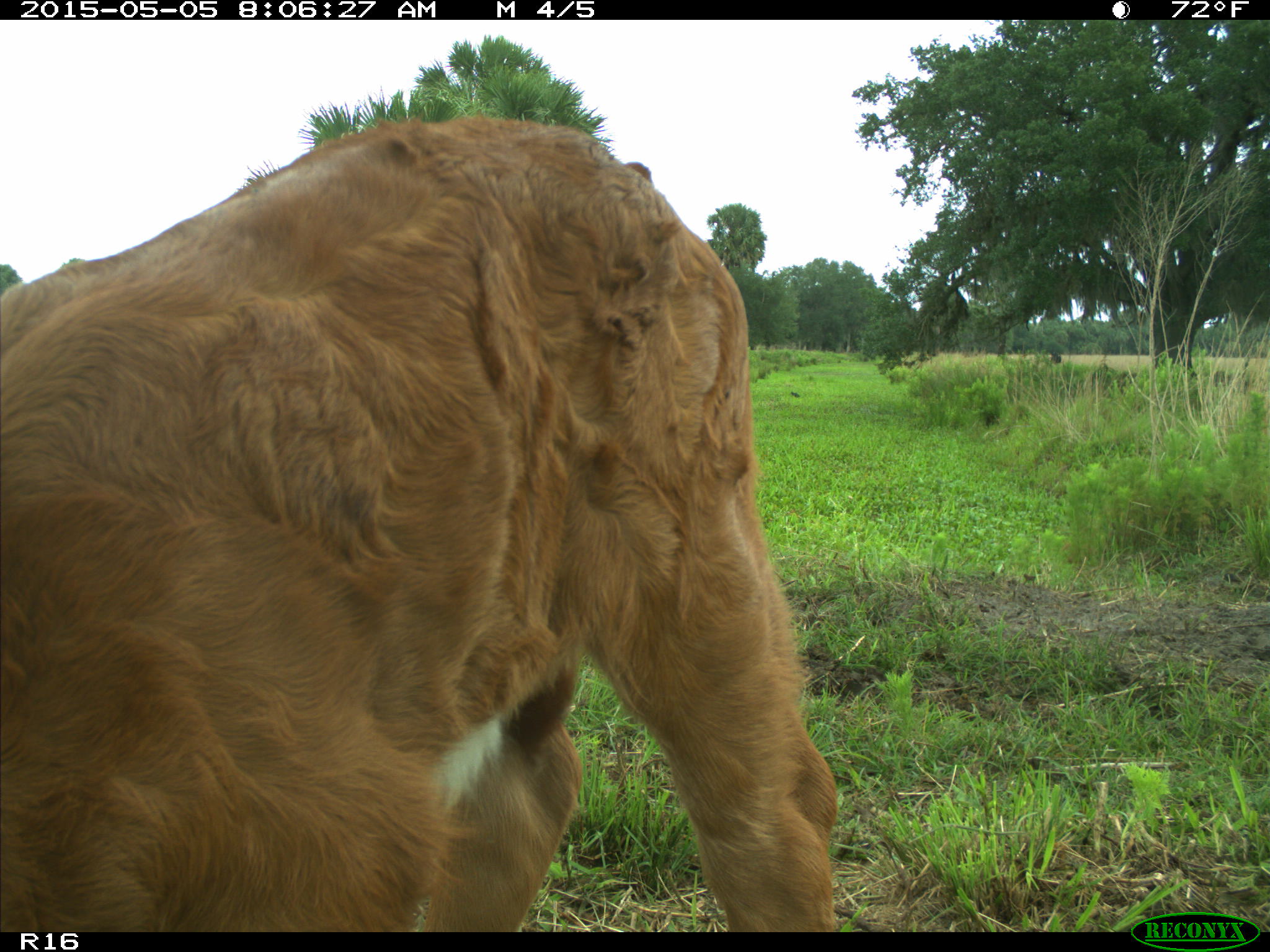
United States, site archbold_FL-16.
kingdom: Animalia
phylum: Chordata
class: Mammalia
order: Artiodactyla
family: Bovidae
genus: Bos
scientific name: Bos taurus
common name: domestic cow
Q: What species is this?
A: Bos taurus (domestic cow).